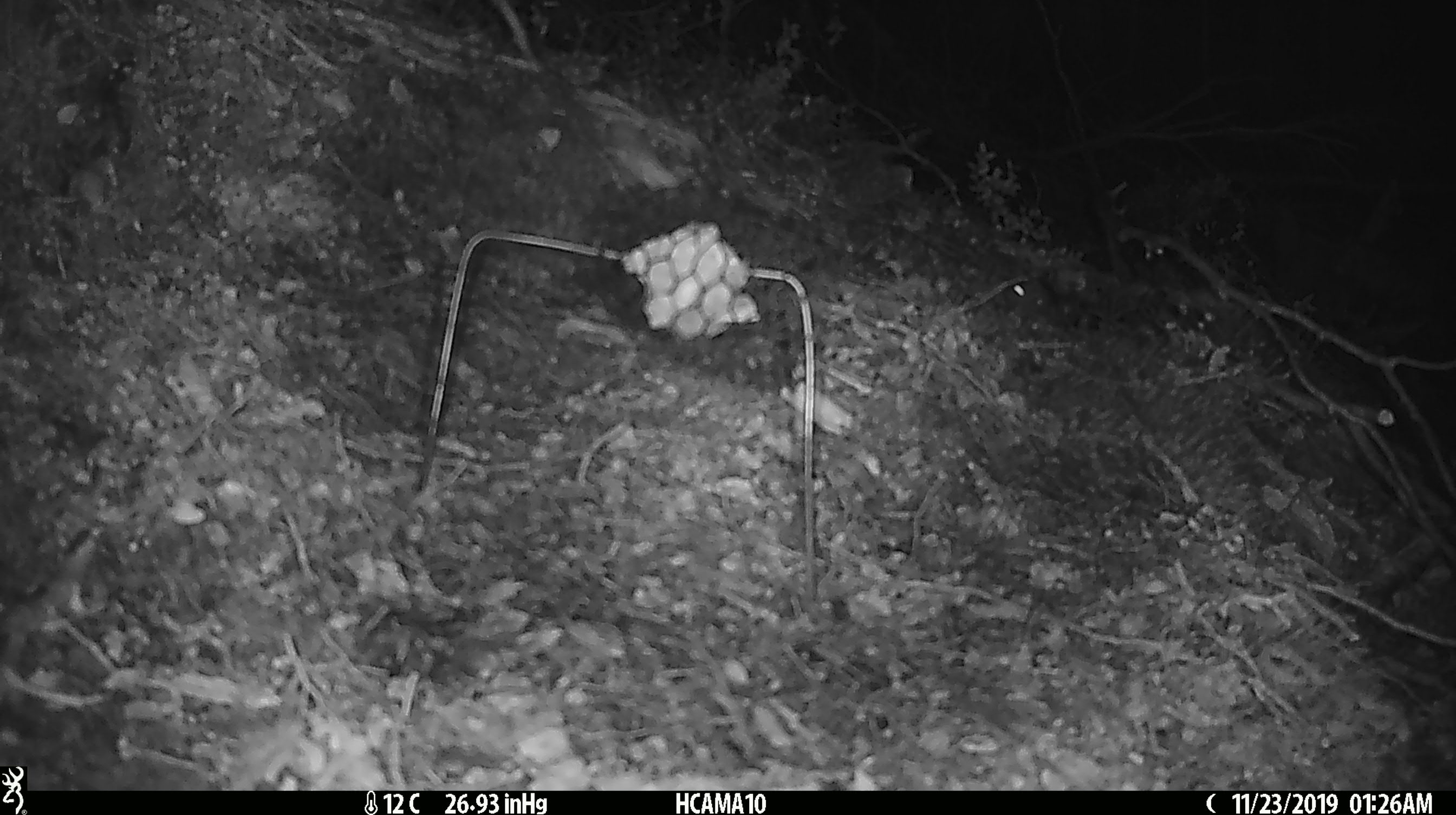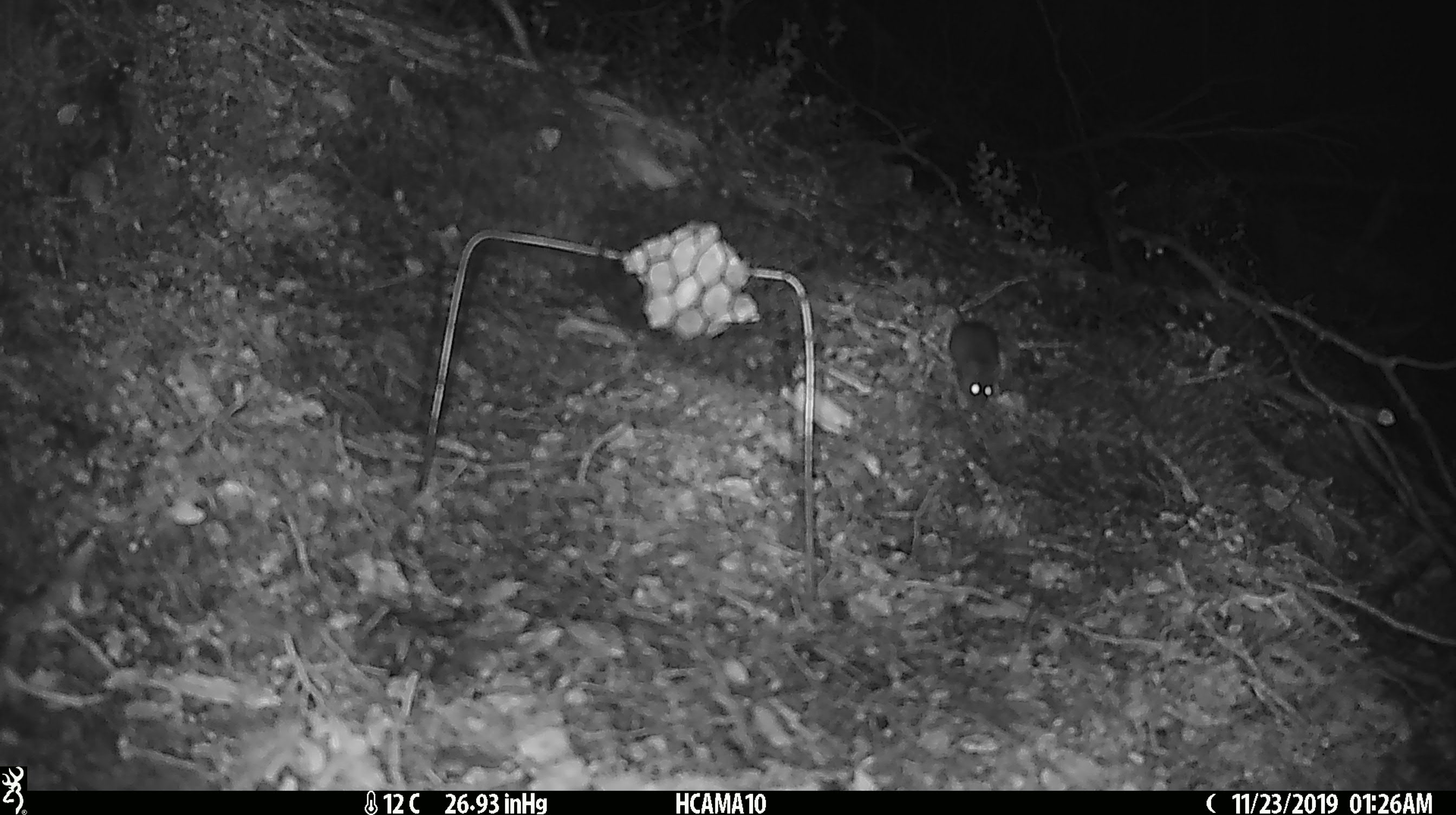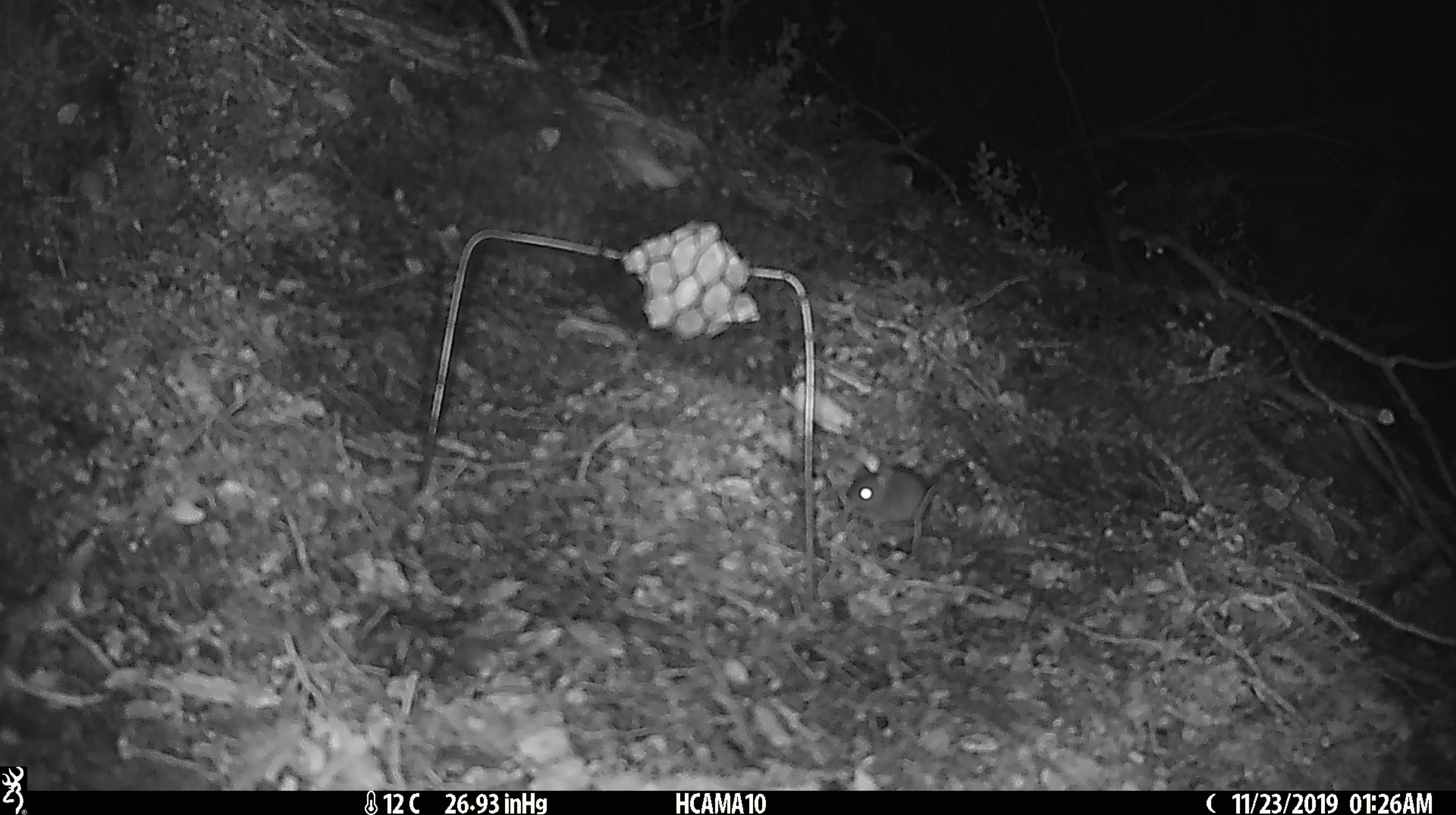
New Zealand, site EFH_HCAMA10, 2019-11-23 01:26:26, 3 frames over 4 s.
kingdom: Animalia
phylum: Chordata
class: Mammalia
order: Rodentia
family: Muridae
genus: Mus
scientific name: Mus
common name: mouse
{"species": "mouse (Mus)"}